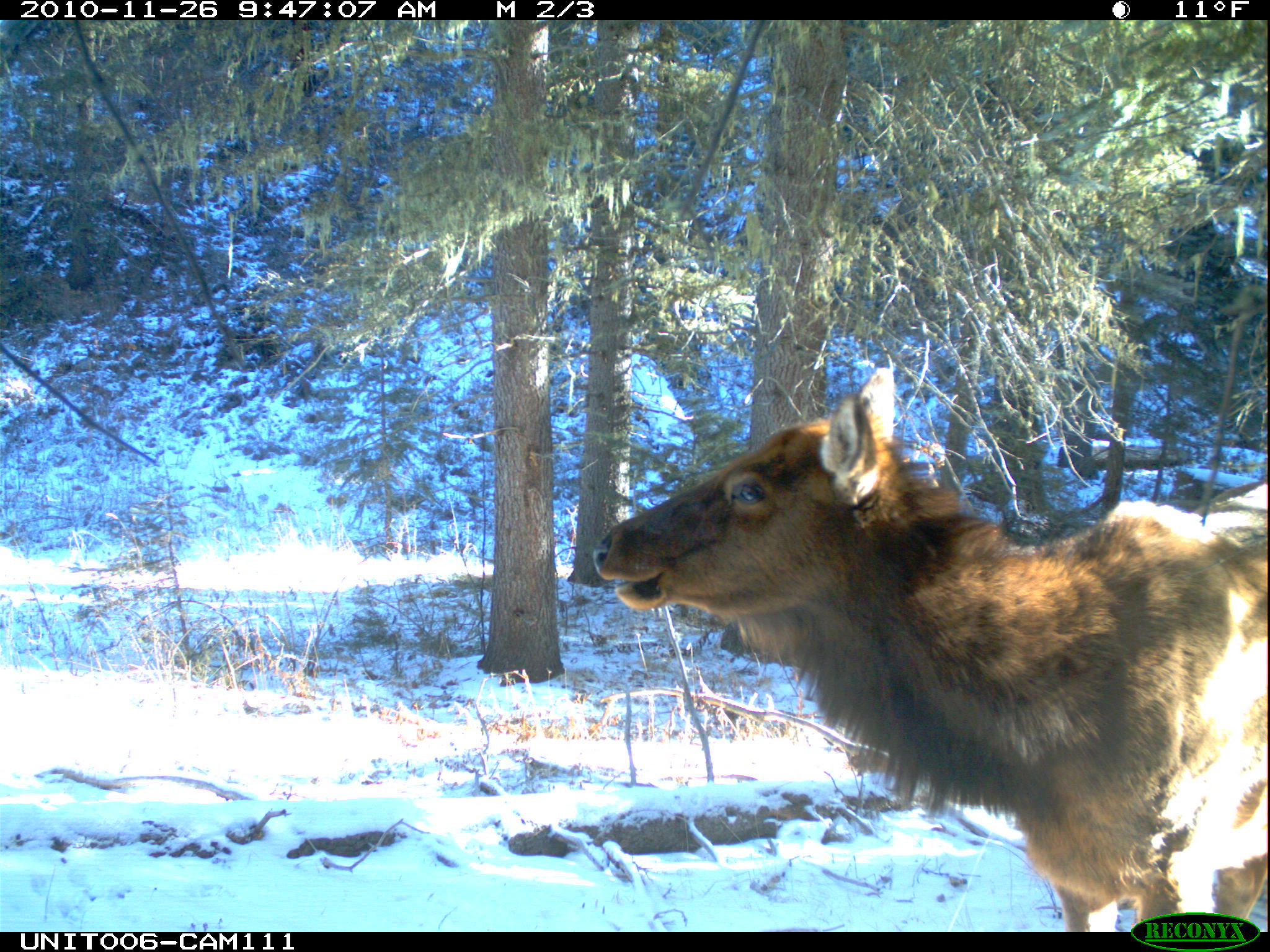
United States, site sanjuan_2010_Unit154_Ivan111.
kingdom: Animalia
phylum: Chordata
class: Mammalia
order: Artiodactyla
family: Cervidae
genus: Cervus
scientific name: Cervus elaphus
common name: red deer